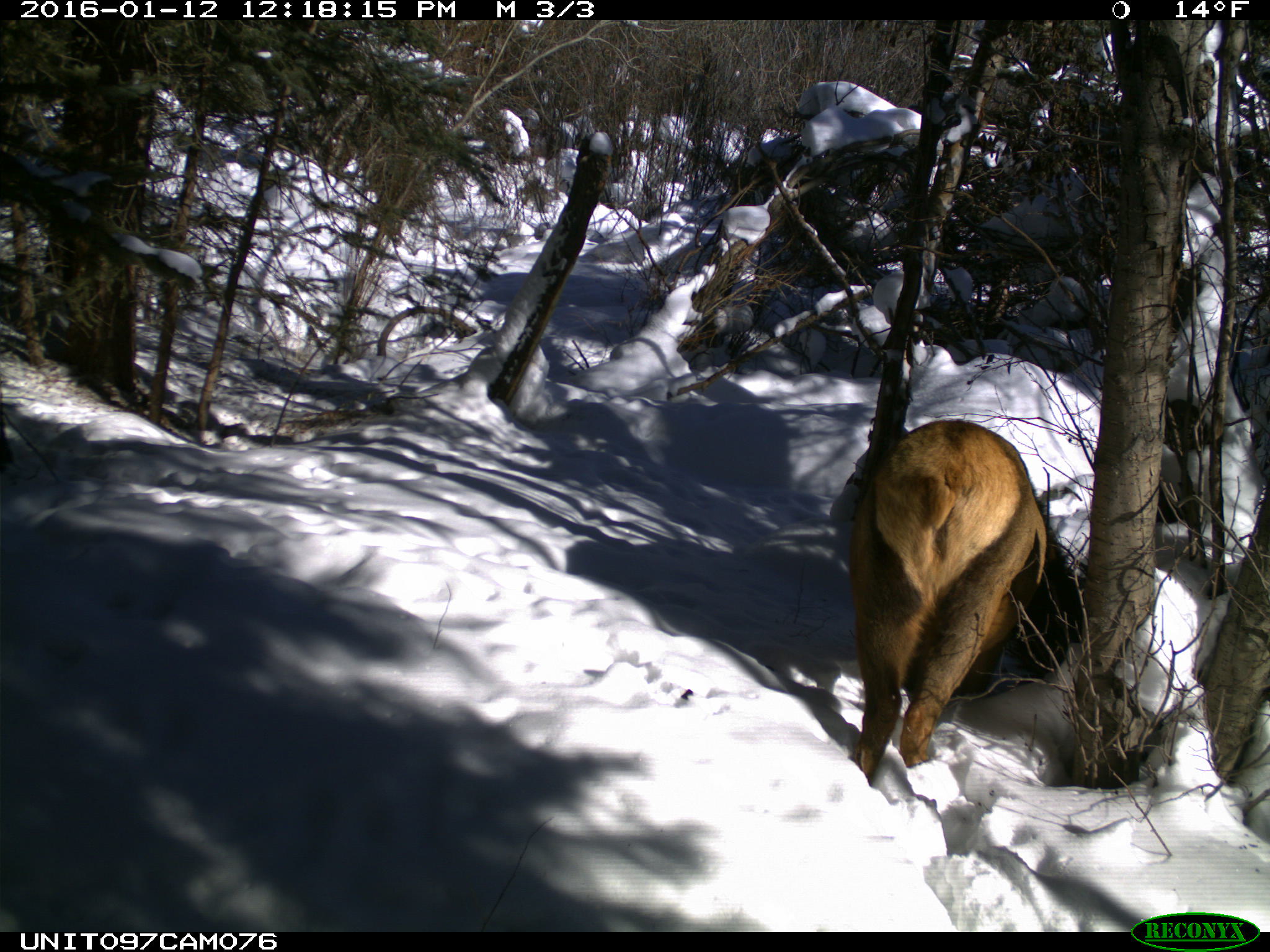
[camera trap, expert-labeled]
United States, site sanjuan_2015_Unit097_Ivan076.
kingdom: Animalia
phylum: Chordata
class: Mammalia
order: Artiodactyla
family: Cervidae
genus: Cervus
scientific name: Cervus elaphus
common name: red deer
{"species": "Cervus elaphus (red deer)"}